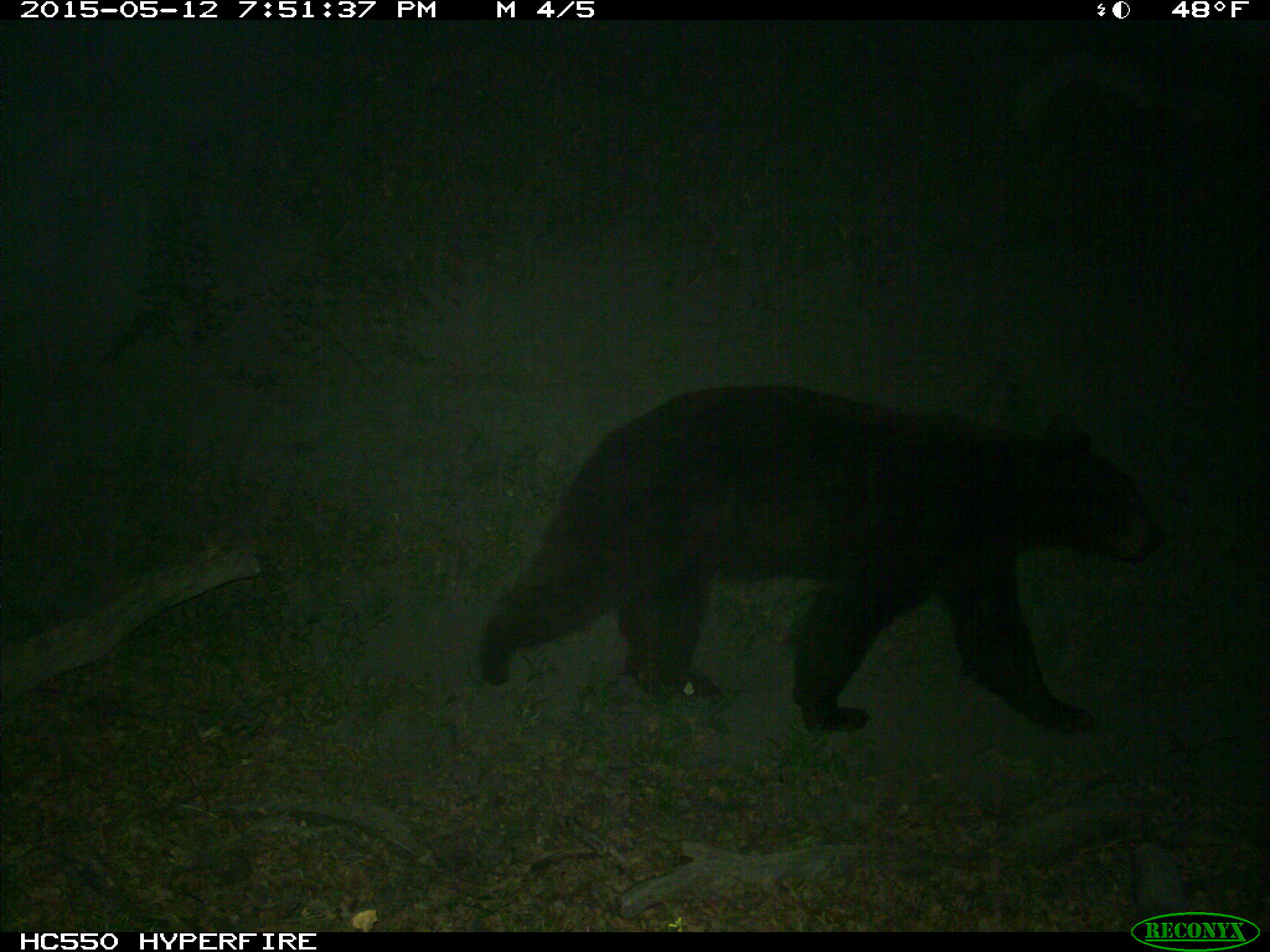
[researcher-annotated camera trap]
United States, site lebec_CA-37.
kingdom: Animalia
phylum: Chordata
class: Mammalia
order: Carnivora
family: Ursidae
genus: Ursus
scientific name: Ursus americanus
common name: american black bear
Ursus americanus (american black bear).